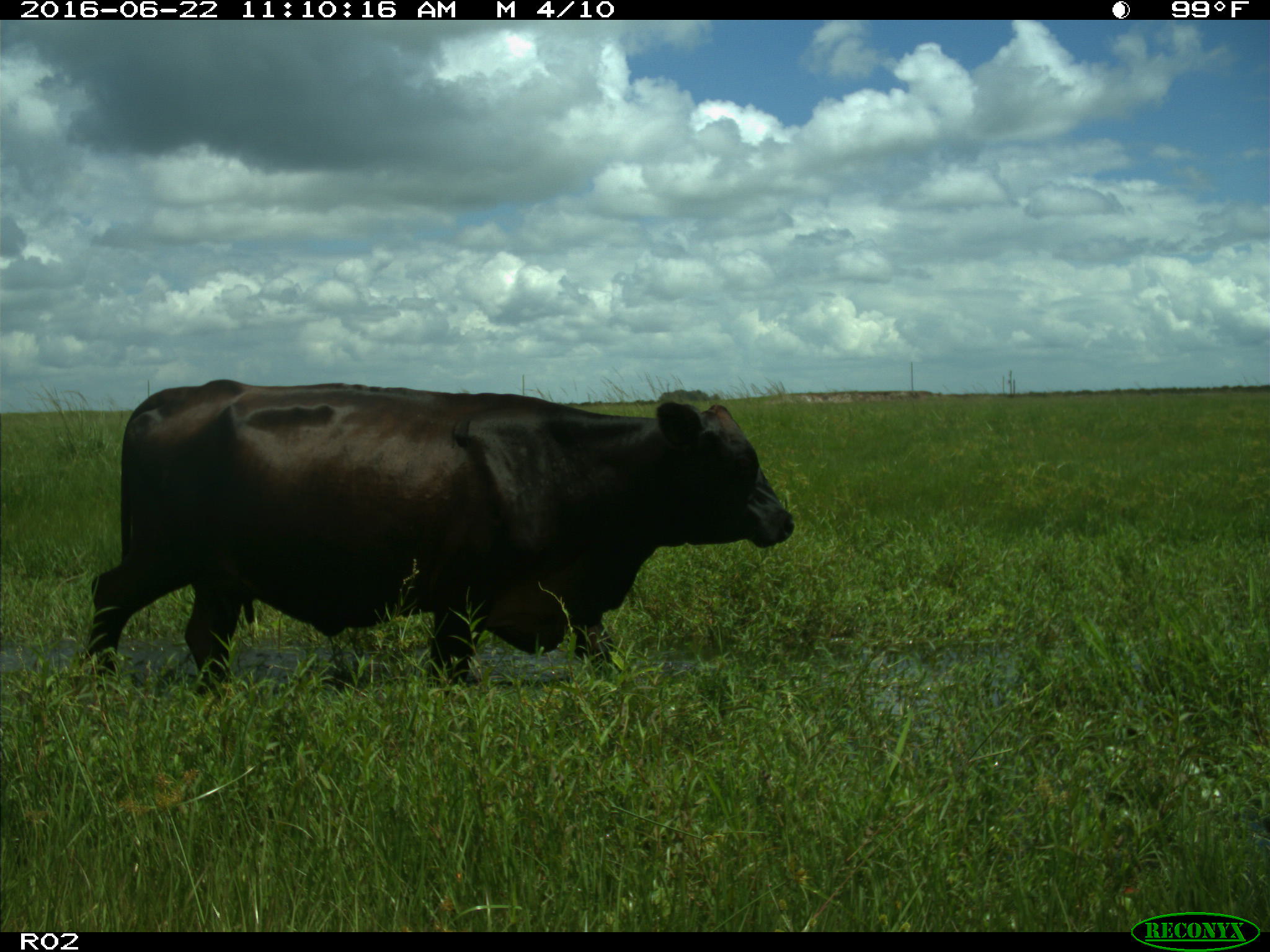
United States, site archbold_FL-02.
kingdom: Animalia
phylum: Chordata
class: Mammalia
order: Artiodactyla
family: Bovidae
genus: Bos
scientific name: Bos taurus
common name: domestic cow